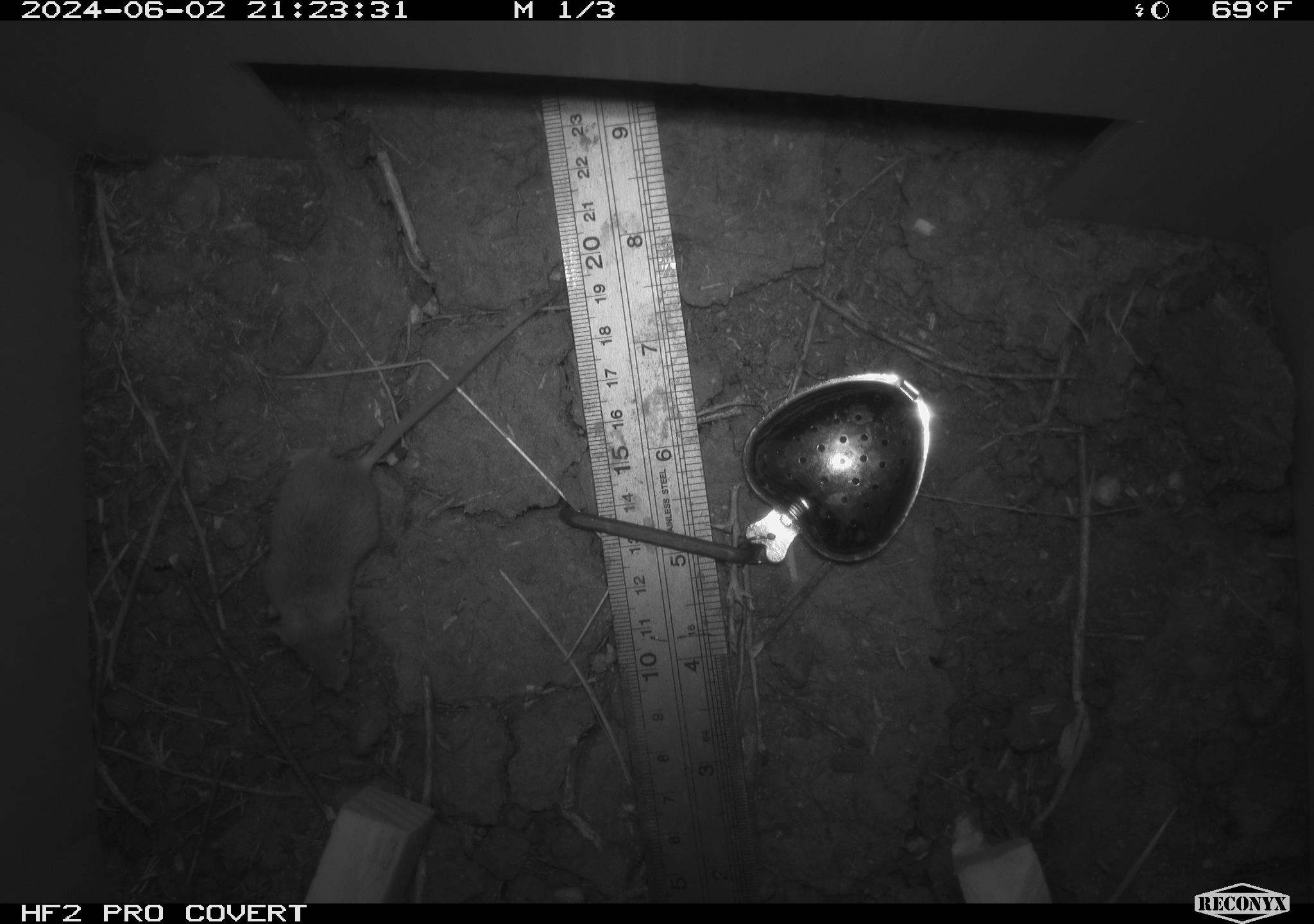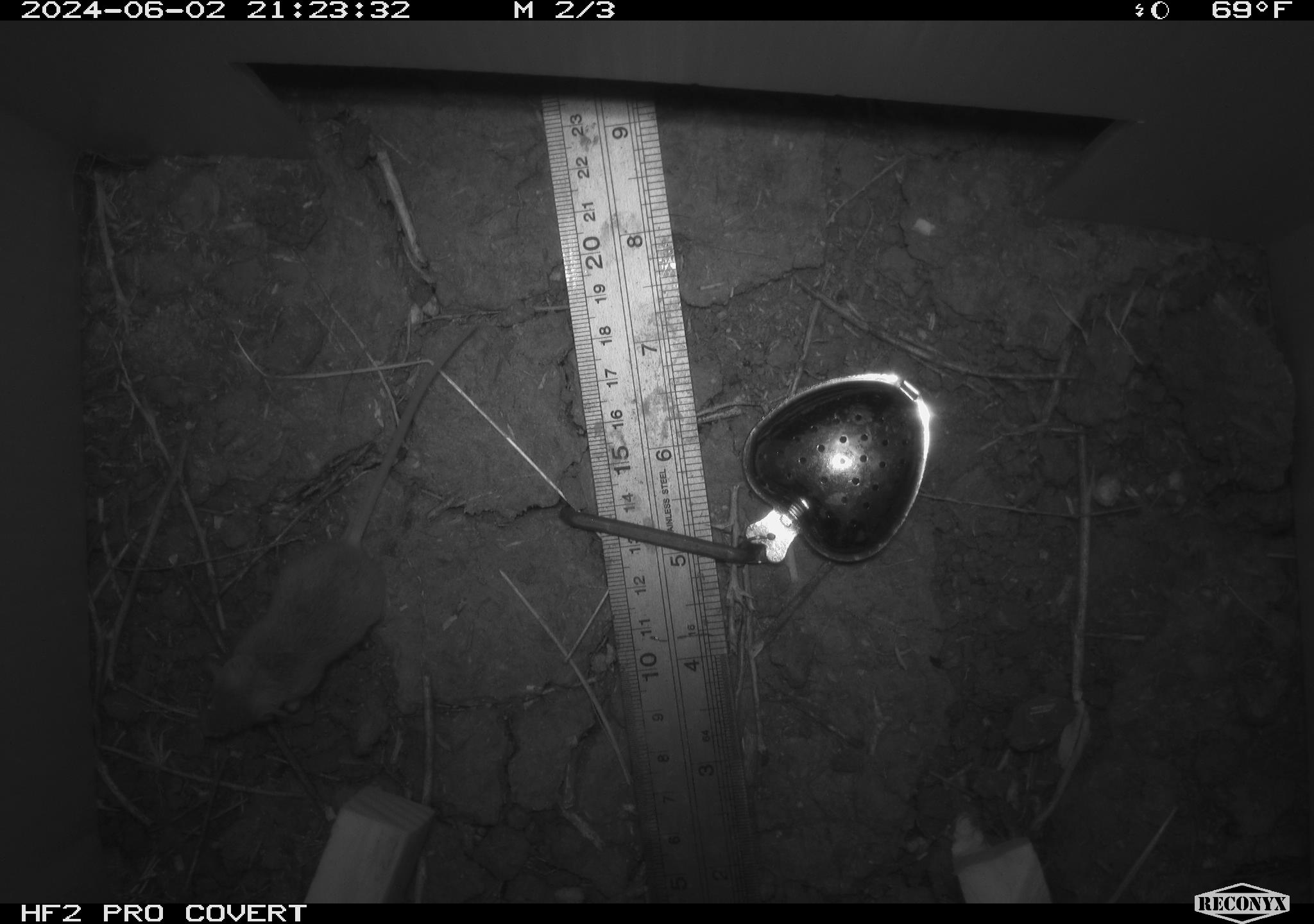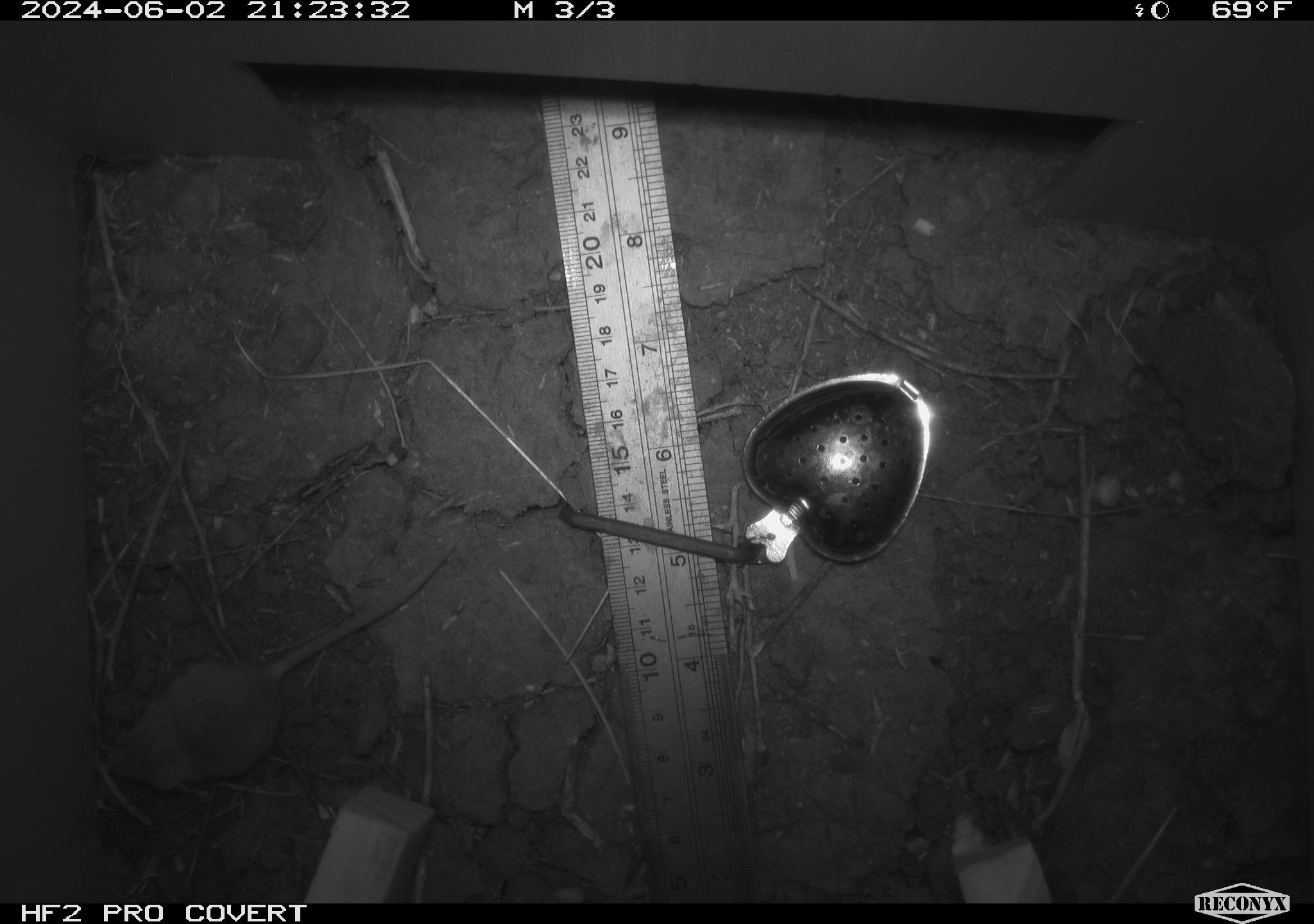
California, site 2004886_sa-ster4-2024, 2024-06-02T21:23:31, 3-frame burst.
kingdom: Animalia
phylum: Chordata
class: Mammalia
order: Rodentia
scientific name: Rodentia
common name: mouse species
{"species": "mouse species (Rodentia)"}